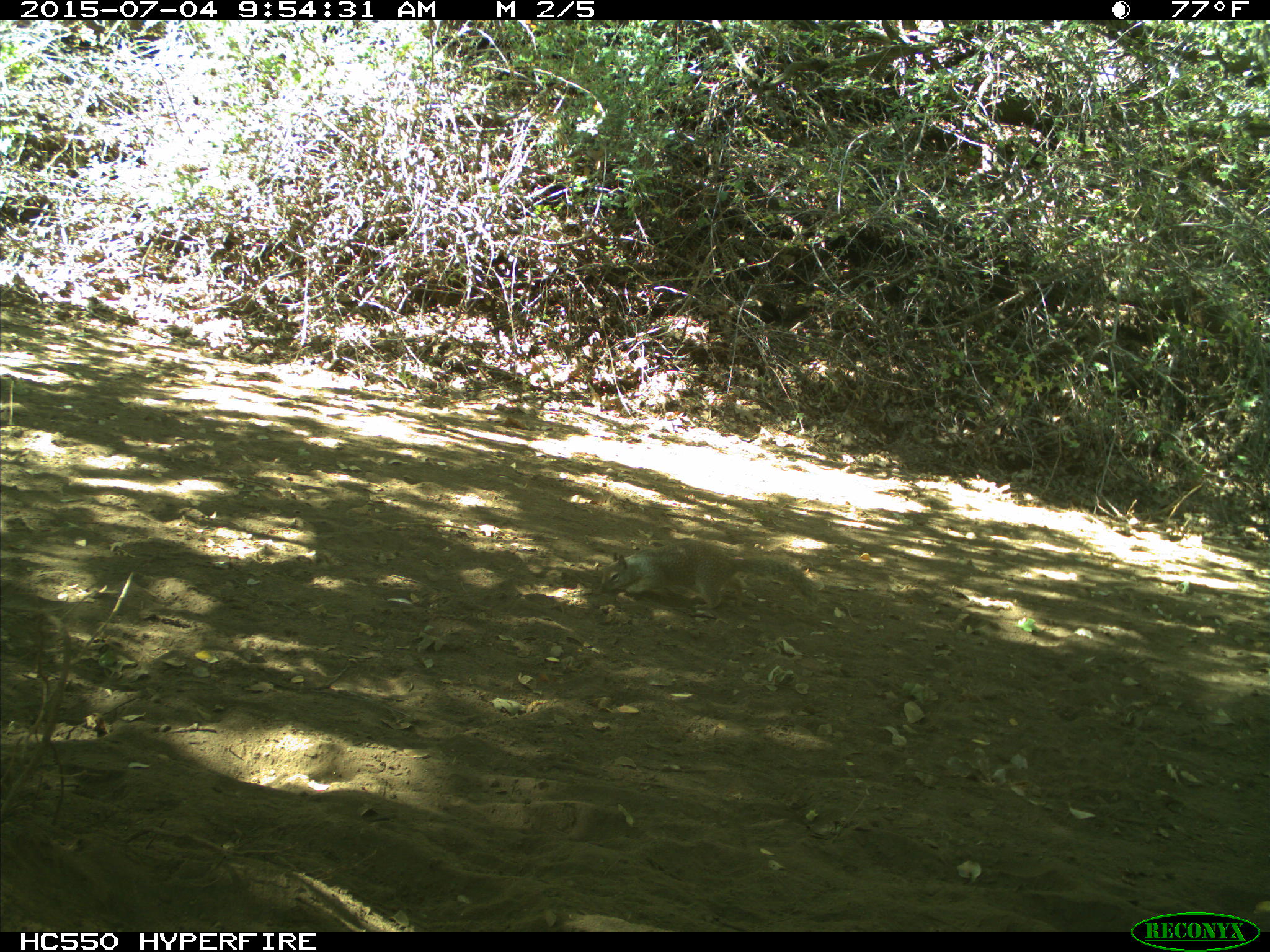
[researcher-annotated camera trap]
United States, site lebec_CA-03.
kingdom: Animalia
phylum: Chordata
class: Mammalia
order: Rodentia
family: Sciuridae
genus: Otospermophilus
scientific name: Otospermophilus beecheyi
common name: california ground squirrel